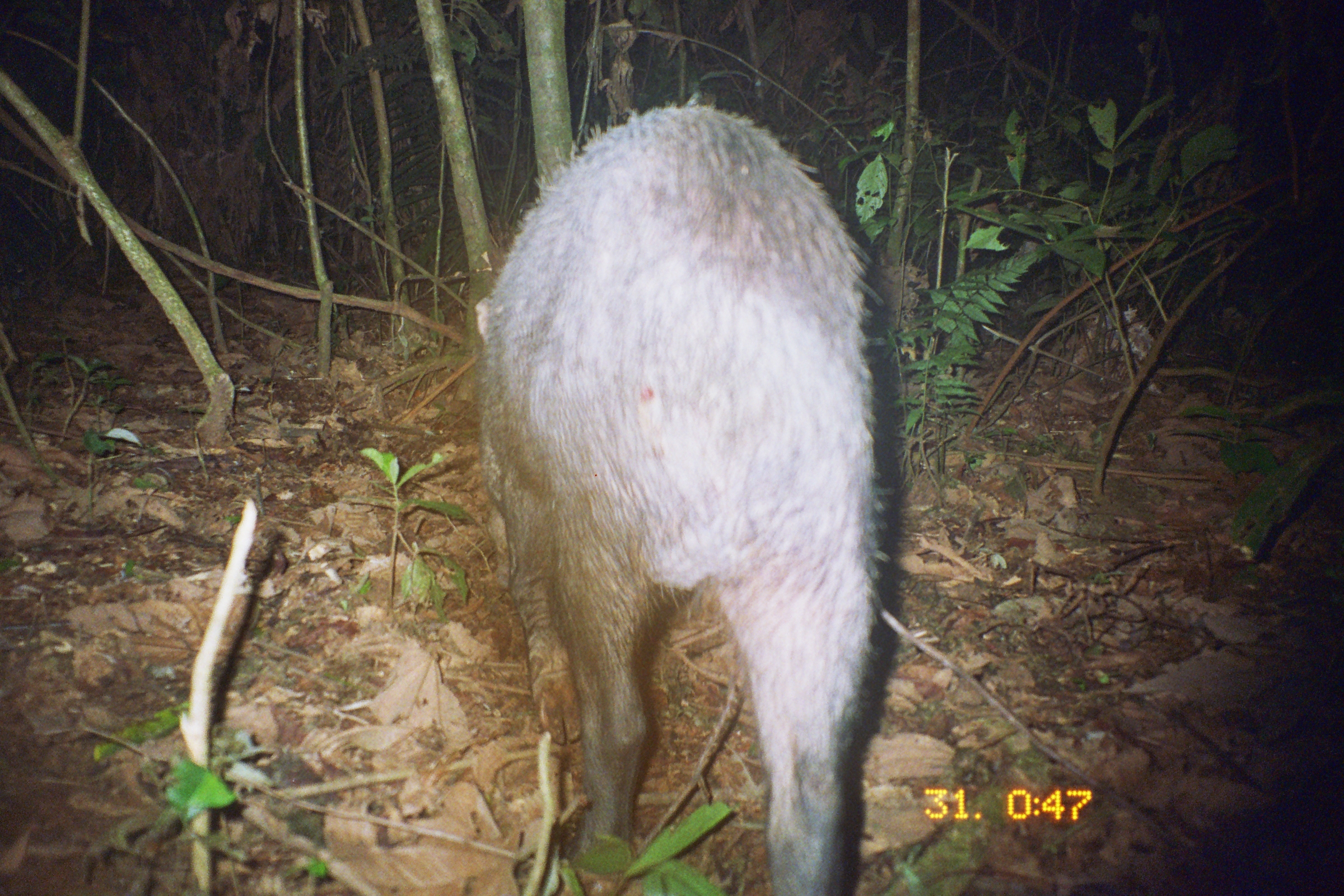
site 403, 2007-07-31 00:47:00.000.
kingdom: Animalia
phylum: Chordata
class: Mammalia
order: Artiodactyla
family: Tayassuidae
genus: Tayassu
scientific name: Tayassu pecari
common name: white-lipped peccary